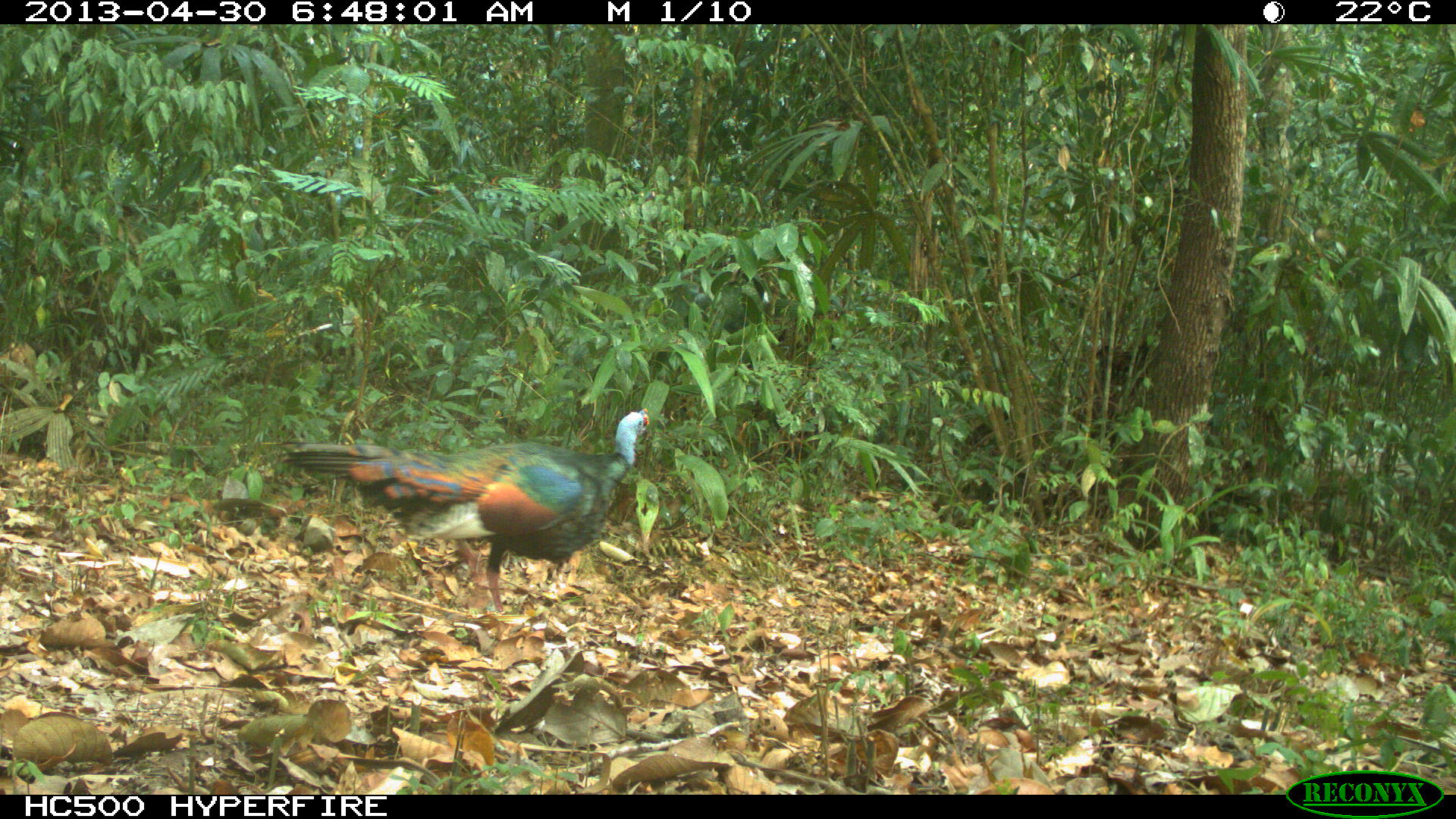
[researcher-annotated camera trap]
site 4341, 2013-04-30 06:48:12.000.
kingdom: Animalia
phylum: Chordata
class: Aves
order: Galliformes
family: Phasianidae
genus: Meleagris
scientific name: Meleagris ocellata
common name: ocellated turkey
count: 1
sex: male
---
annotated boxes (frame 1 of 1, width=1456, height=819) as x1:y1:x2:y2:
meleagris ocellata: 273:406:649:614